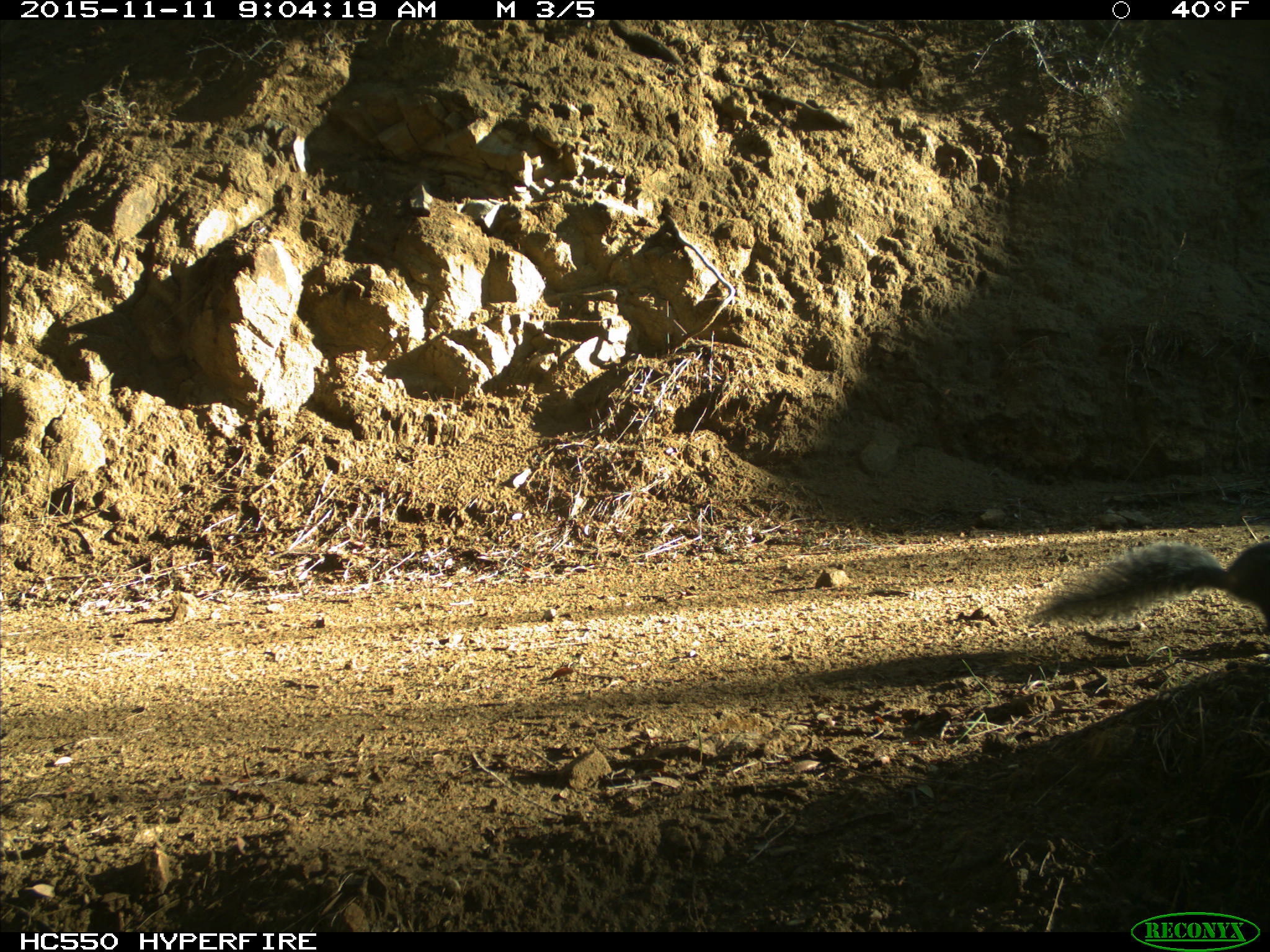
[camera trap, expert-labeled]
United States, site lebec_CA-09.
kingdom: Animalia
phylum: Chordata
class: Mammalia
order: Rodentia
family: Sciuridae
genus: Sciurus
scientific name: Sciurus carolinensis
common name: eastern gray squirrel